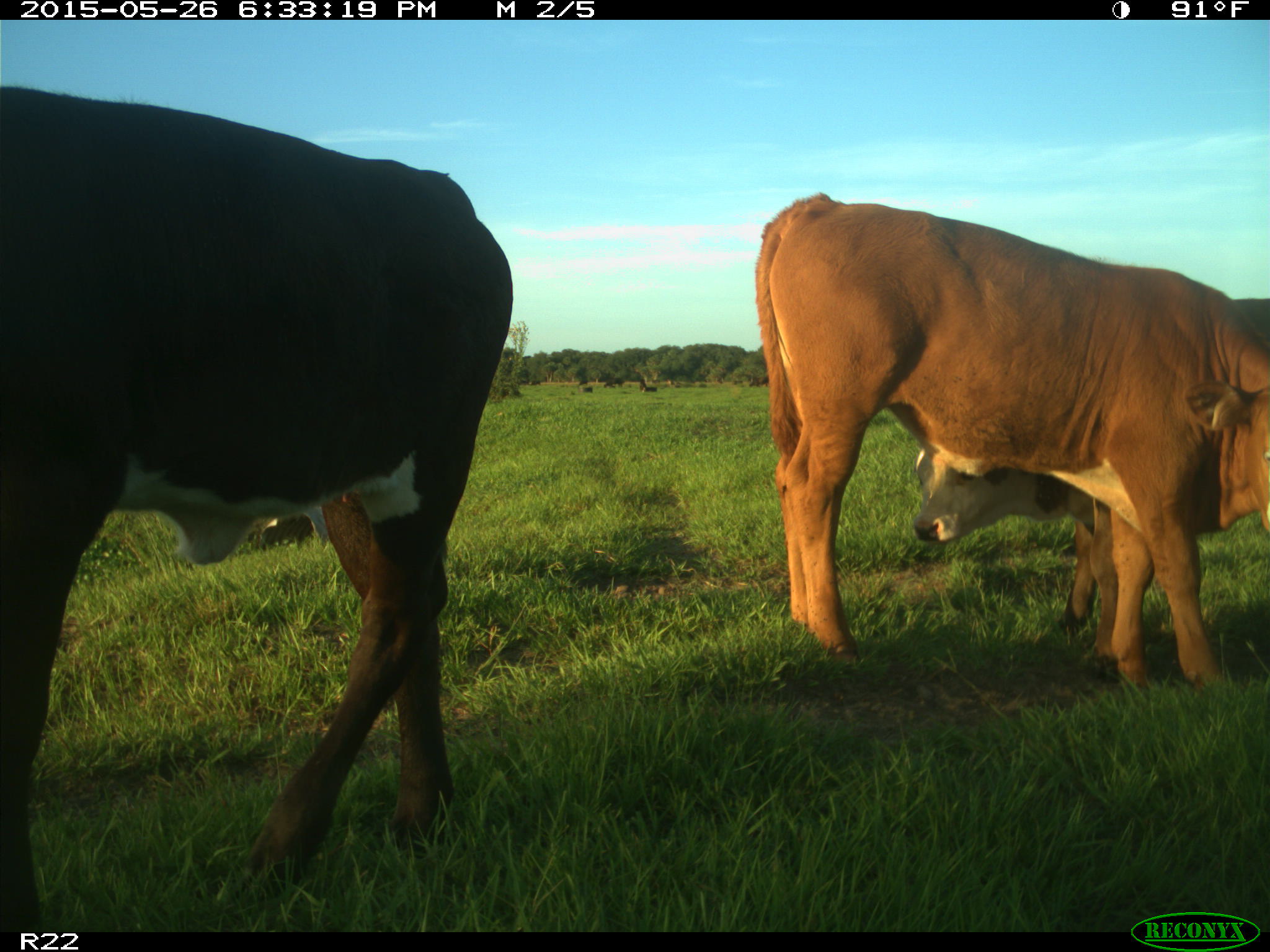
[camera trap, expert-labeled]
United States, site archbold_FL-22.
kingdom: Animalia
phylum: Chordata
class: Mammalia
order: Artiodactyla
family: Bovidae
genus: Bos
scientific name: Bos taurus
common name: domestic cow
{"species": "Bos taurus (domestic cow)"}